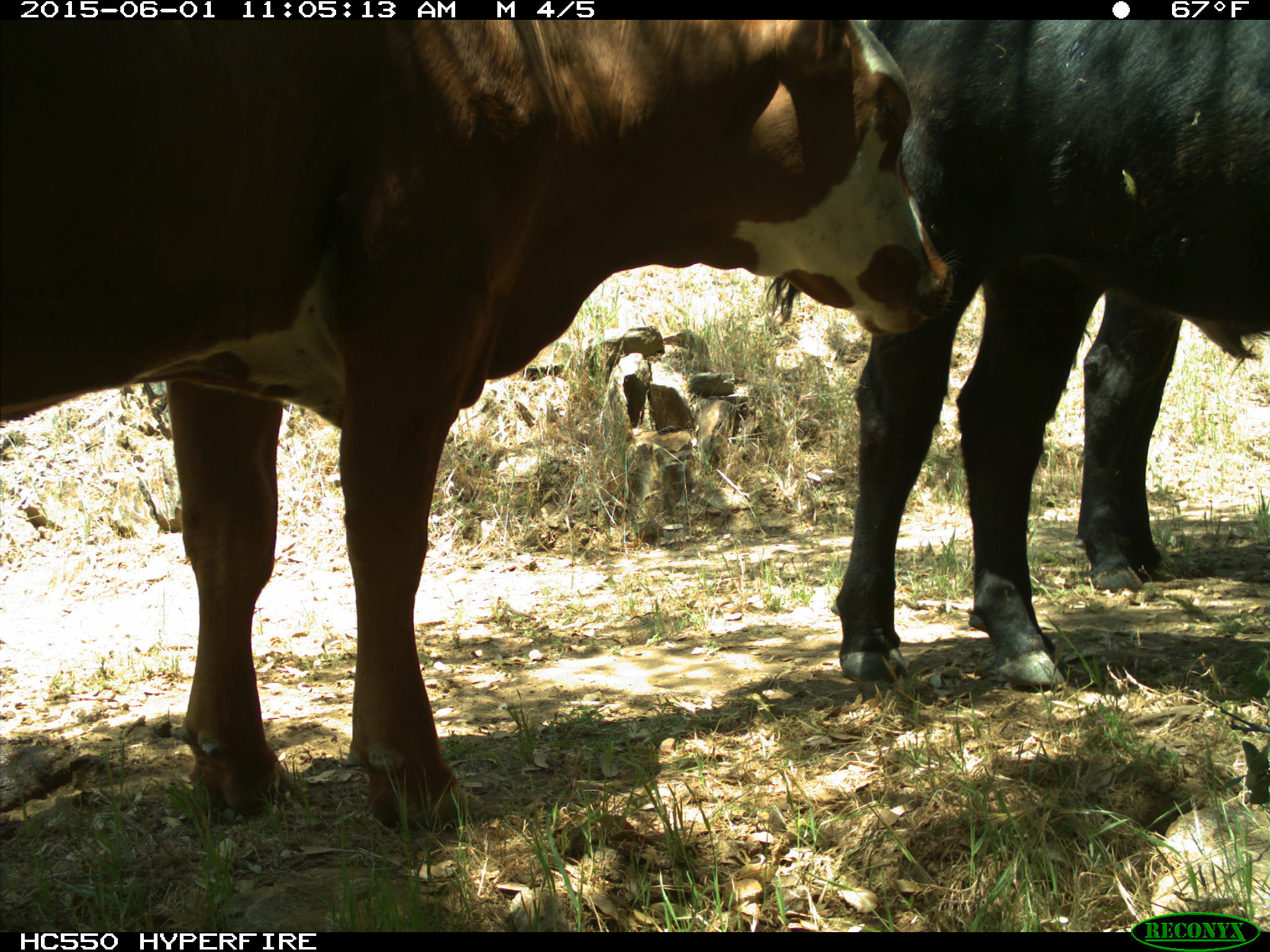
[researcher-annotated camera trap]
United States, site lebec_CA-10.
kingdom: Animalia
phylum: Chordata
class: Mammalia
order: Artiodactyla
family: Bovidae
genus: Bos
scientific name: Bos taurus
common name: domestic cow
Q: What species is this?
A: Bos taurus (domestic cow).